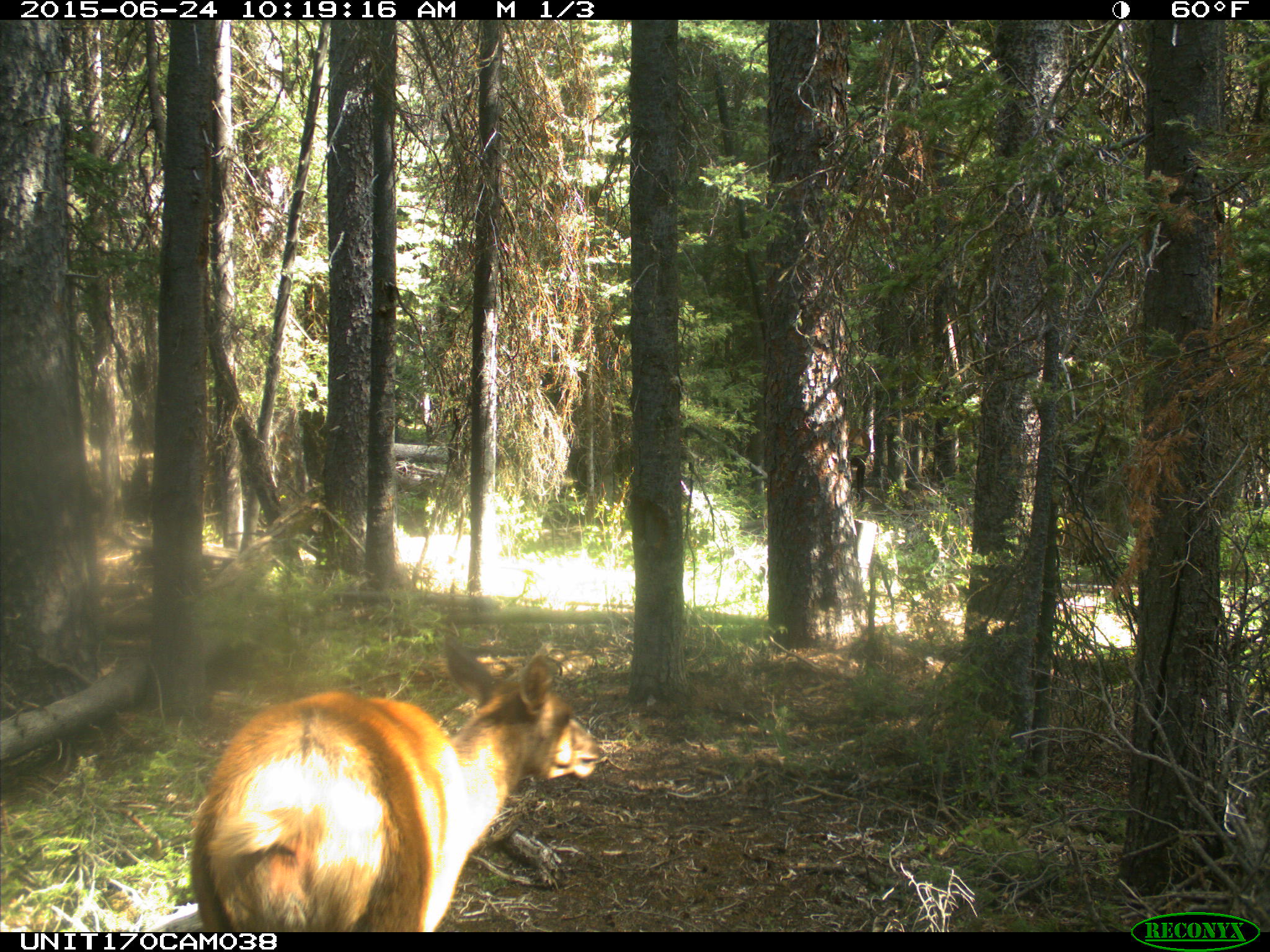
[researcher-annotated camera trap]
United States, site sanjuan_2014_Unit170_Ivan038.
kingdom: Animalia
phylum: Chordata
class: Mammalia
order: Artiodactyla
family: Cervidae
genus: Cervus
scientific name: Cervus elaphus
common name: red deer